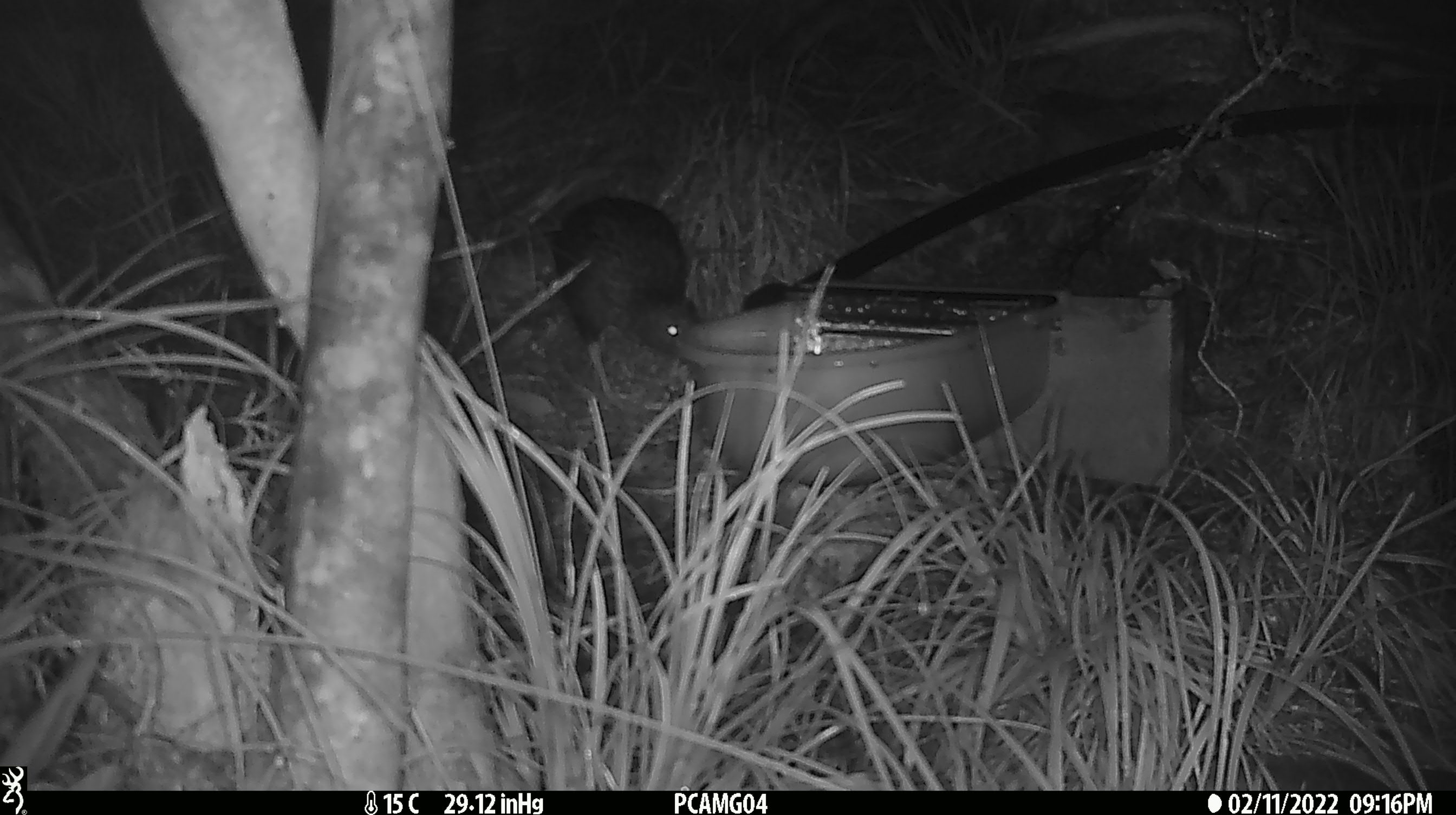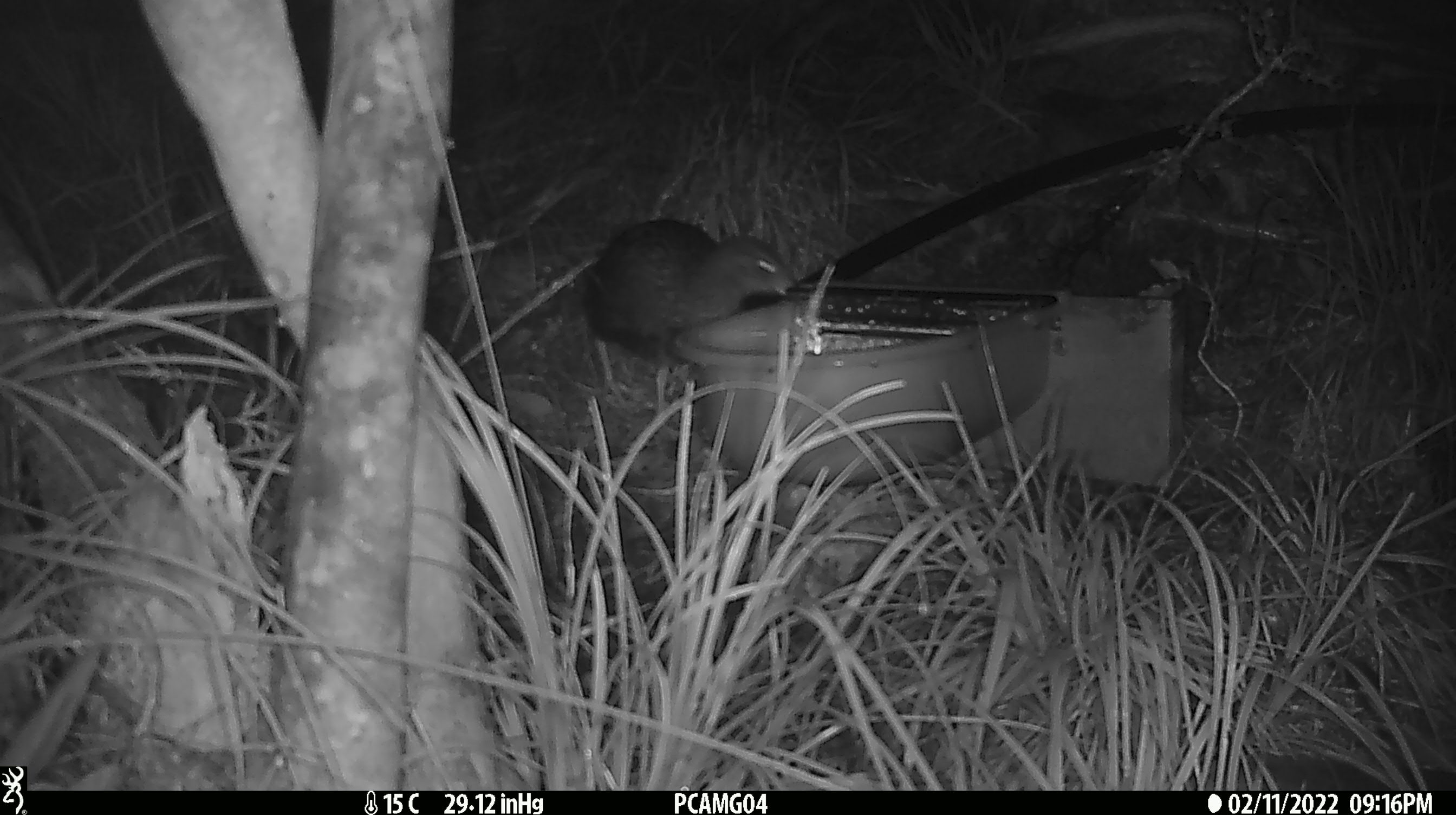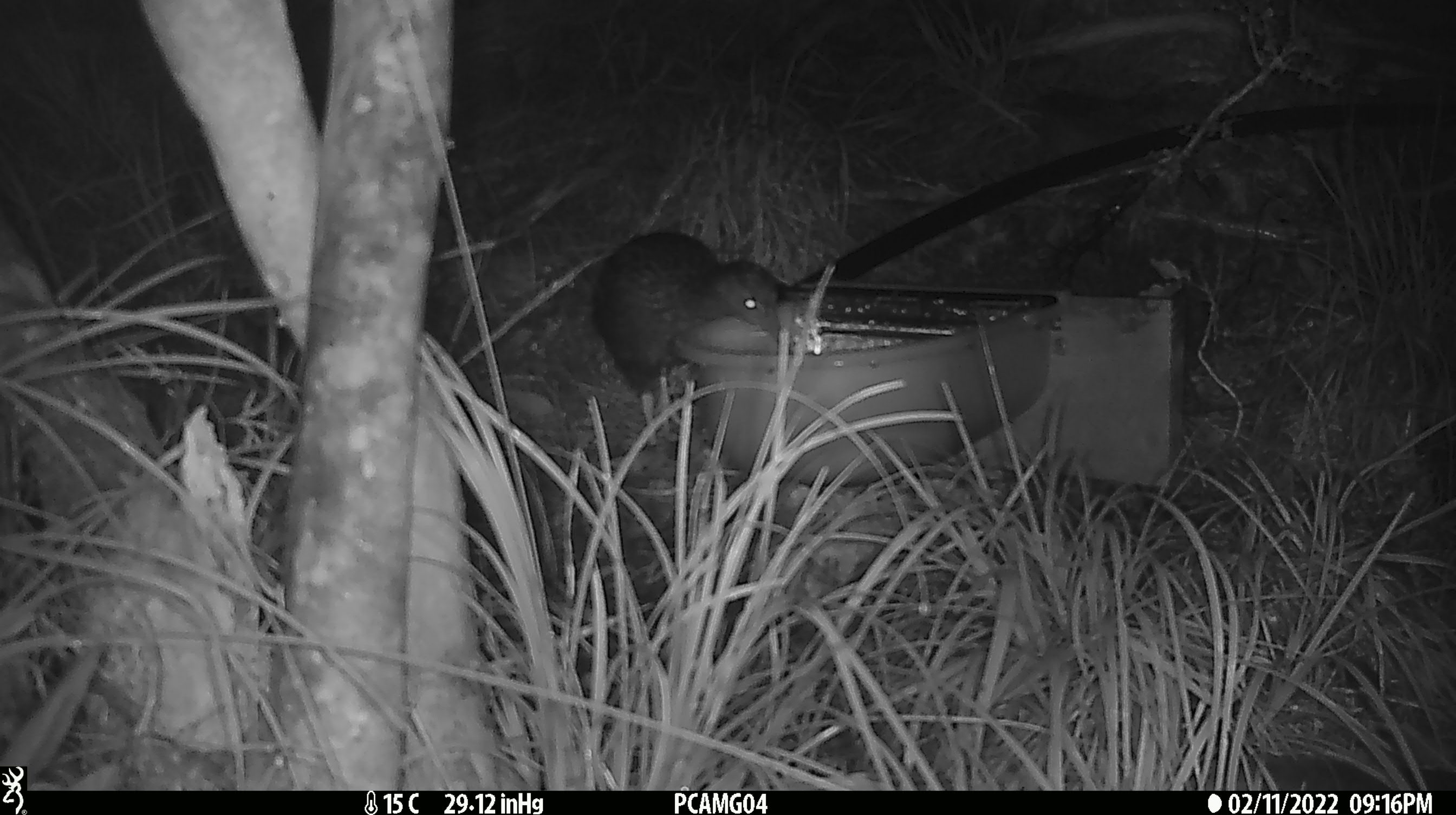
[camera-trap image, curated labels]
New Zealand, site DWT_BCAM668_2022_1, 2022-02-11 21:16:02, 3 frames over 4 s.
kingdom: Animalia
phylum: Chordata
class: Aves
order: Gruiformes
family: Rallidae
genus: Gallirallus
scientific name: Gallirallus australis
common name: weka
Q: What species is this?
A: Weka (Gallirallus australis).